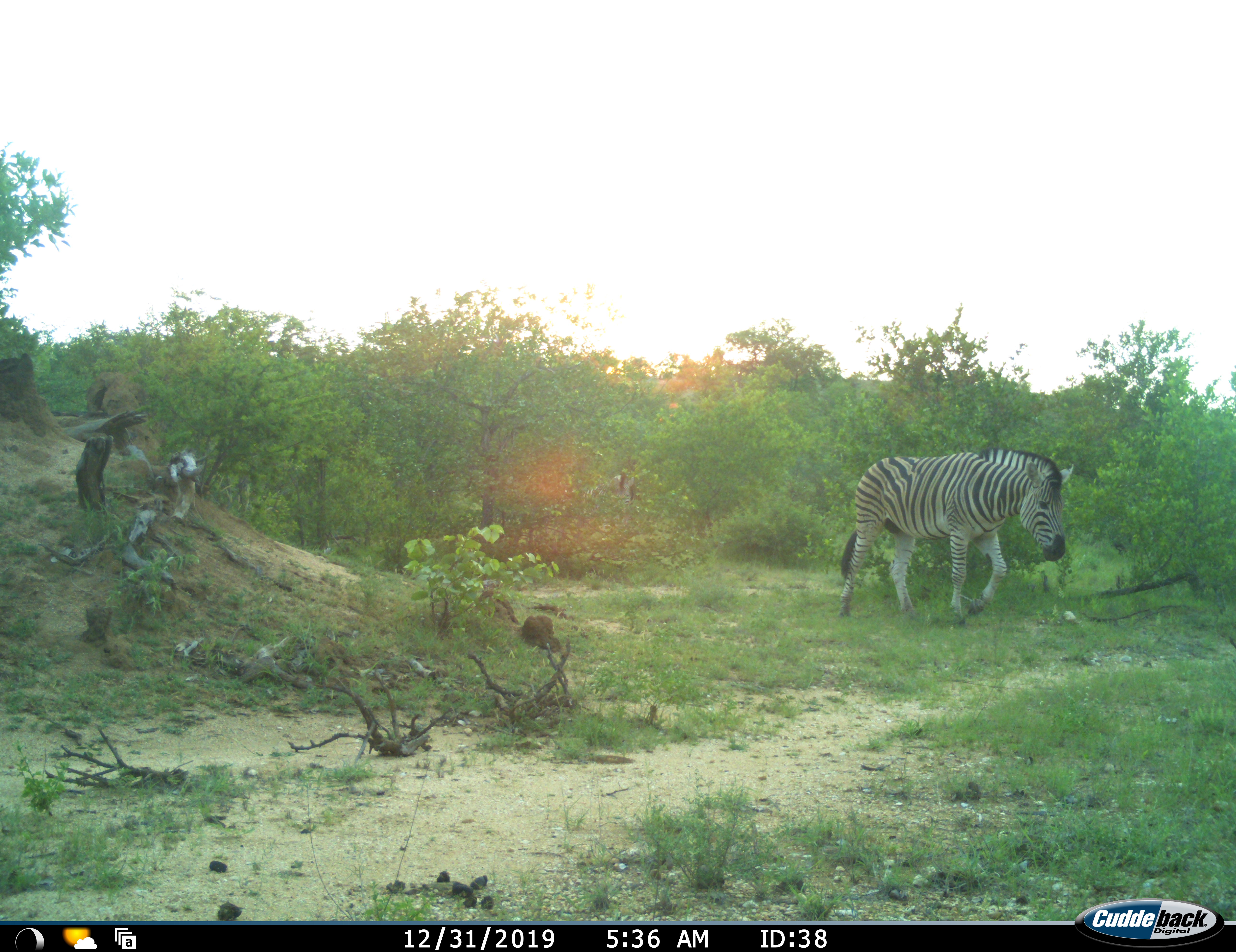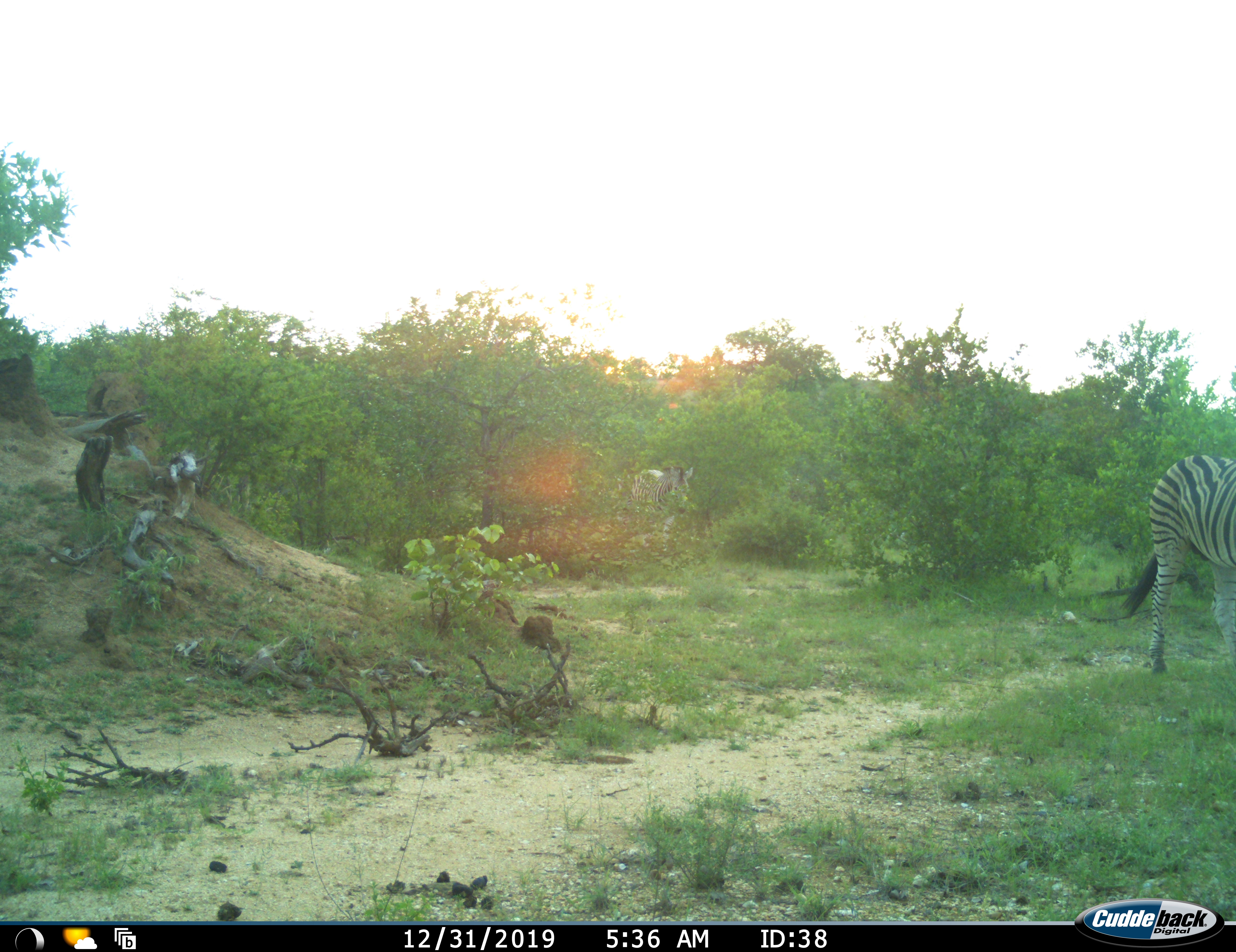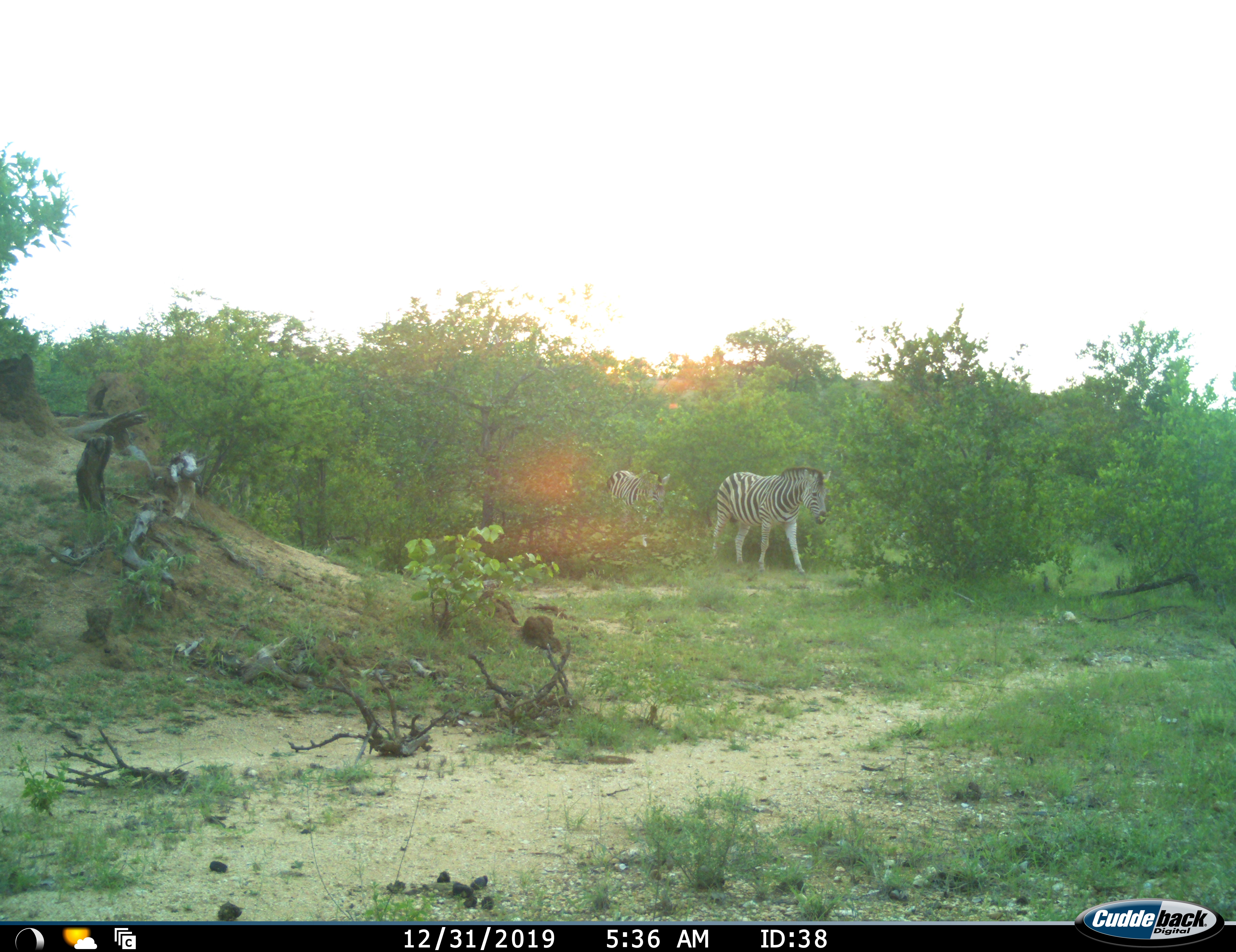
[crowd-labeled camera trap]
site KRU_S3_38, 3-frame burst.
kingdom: Animalia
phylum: Chordata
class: Mammalia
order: Perissodactyla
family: Equidae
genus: Equus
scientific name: Equus quagga burchellii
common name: burchell's zebra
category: zebraburchells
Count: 3.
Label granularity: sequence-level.